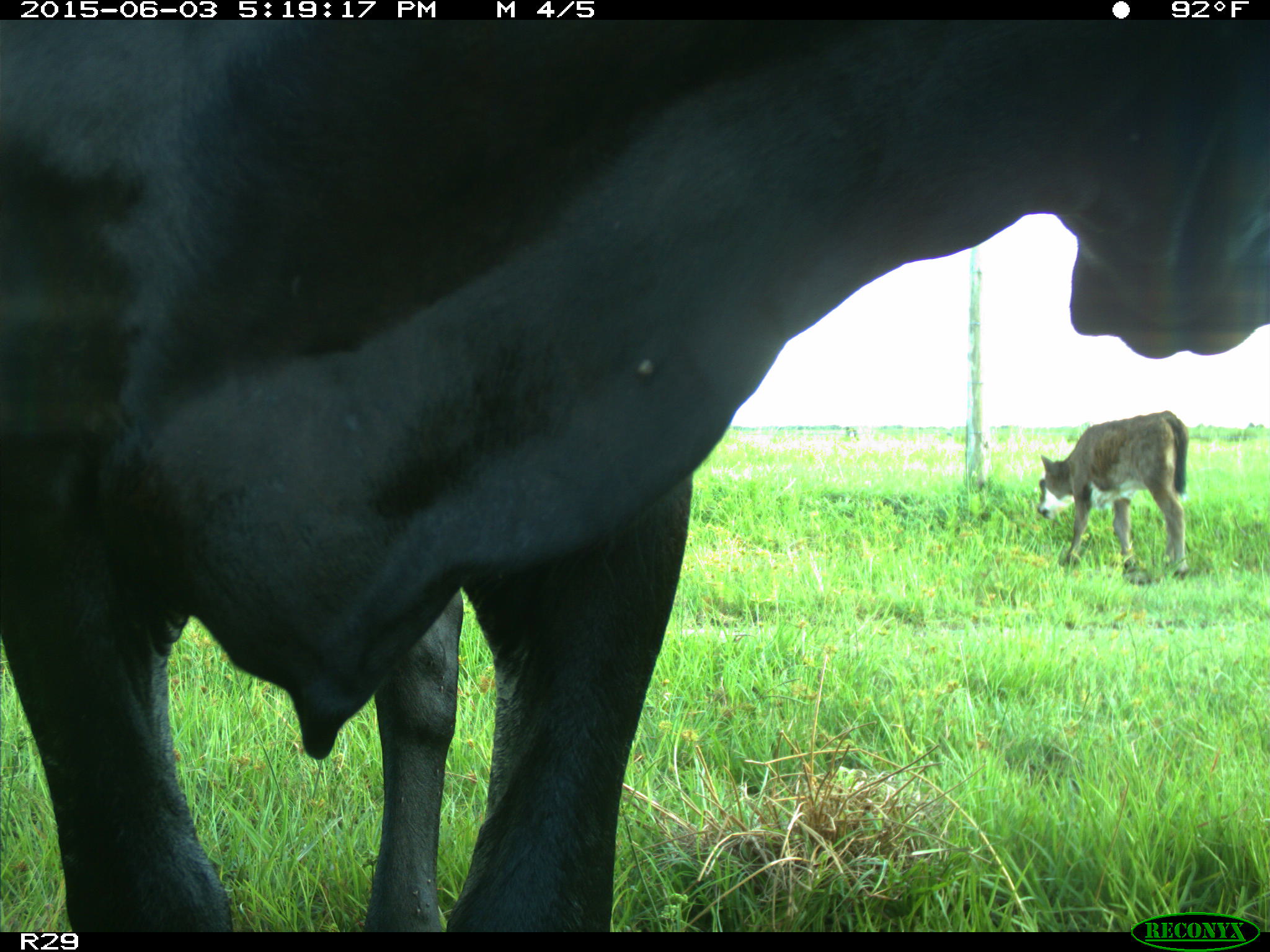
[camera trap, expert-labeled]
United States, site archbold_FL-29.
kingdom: Animalia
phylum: Chordata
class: Mammalia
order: Artiodactyla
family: Bovidae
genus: Bos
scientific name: Bos taurus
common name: domestic cow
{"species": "Bos taurus (domestic cow)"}